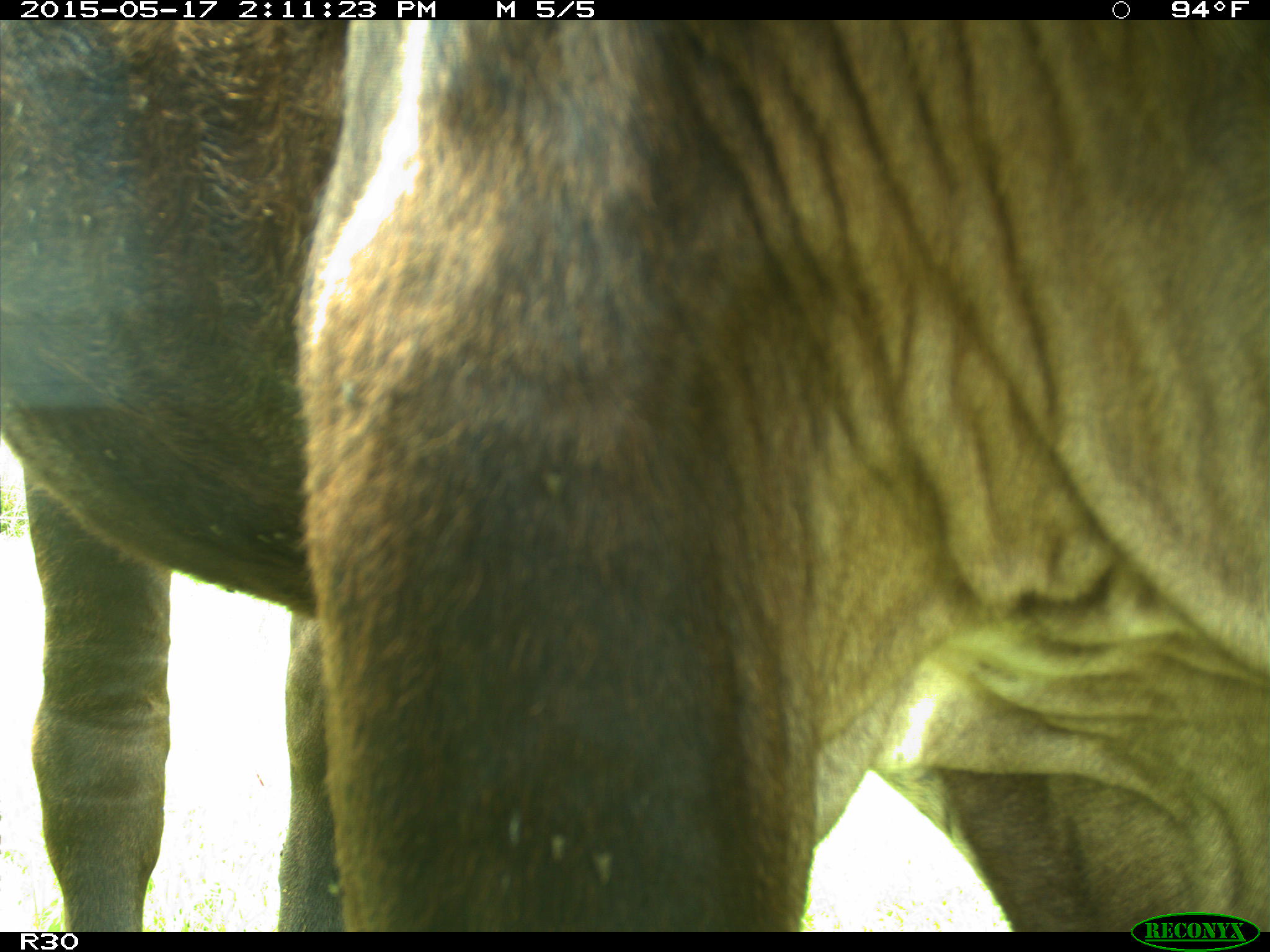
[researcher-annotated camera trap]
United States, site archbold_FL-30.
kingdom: Animalia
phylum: Chordata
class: Mammalia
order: Artiodactyla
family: Bovidae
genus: Bos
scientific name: Bos taurus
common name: domestic cow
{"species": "Bos taurus (domestic cow)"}